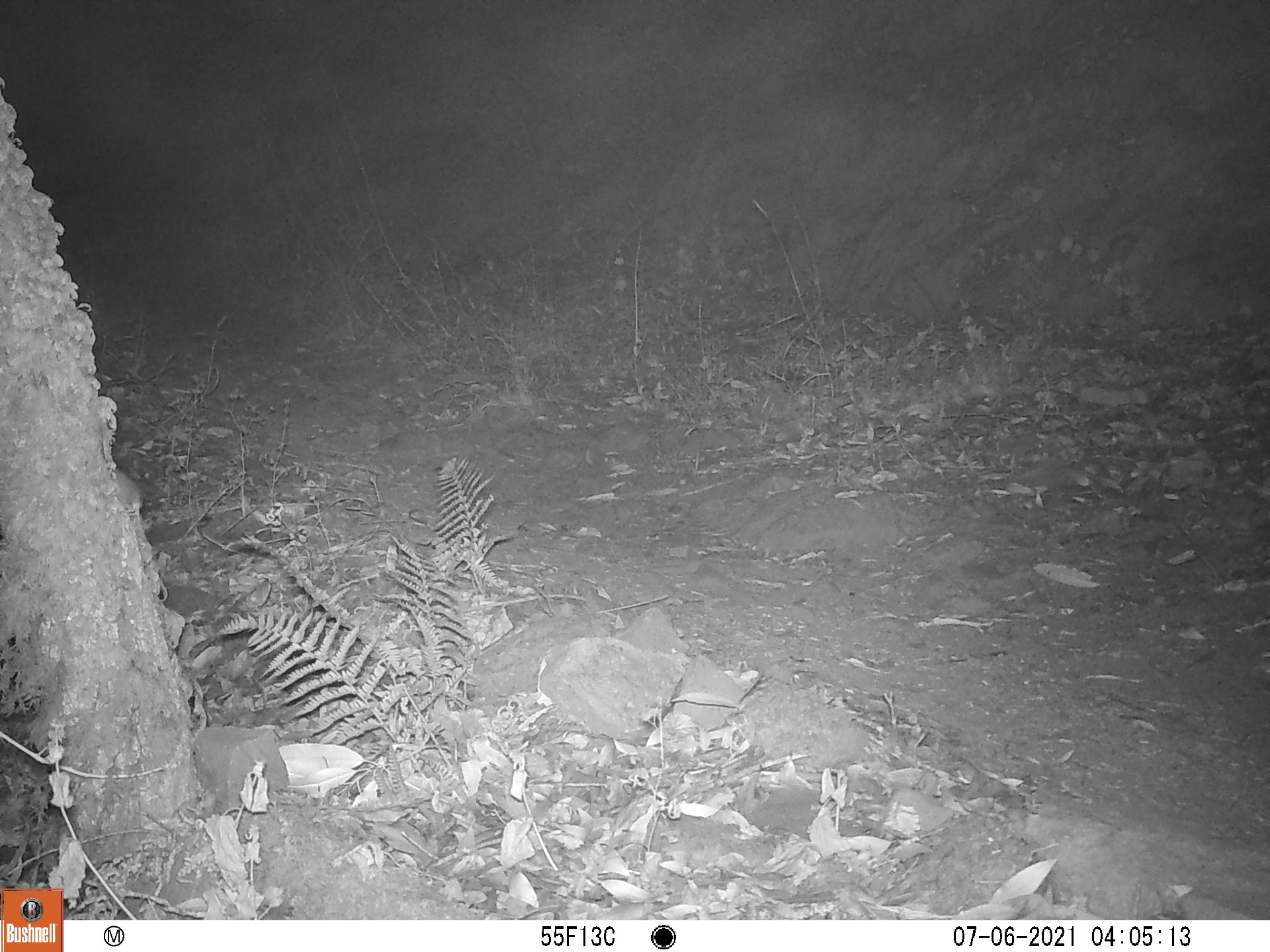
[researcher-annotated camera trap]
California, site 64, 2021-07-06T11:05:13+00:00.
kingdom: Animalia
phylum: Chordata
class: Mammalia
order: Rodentia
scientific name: Rodentia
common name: mouse or rat